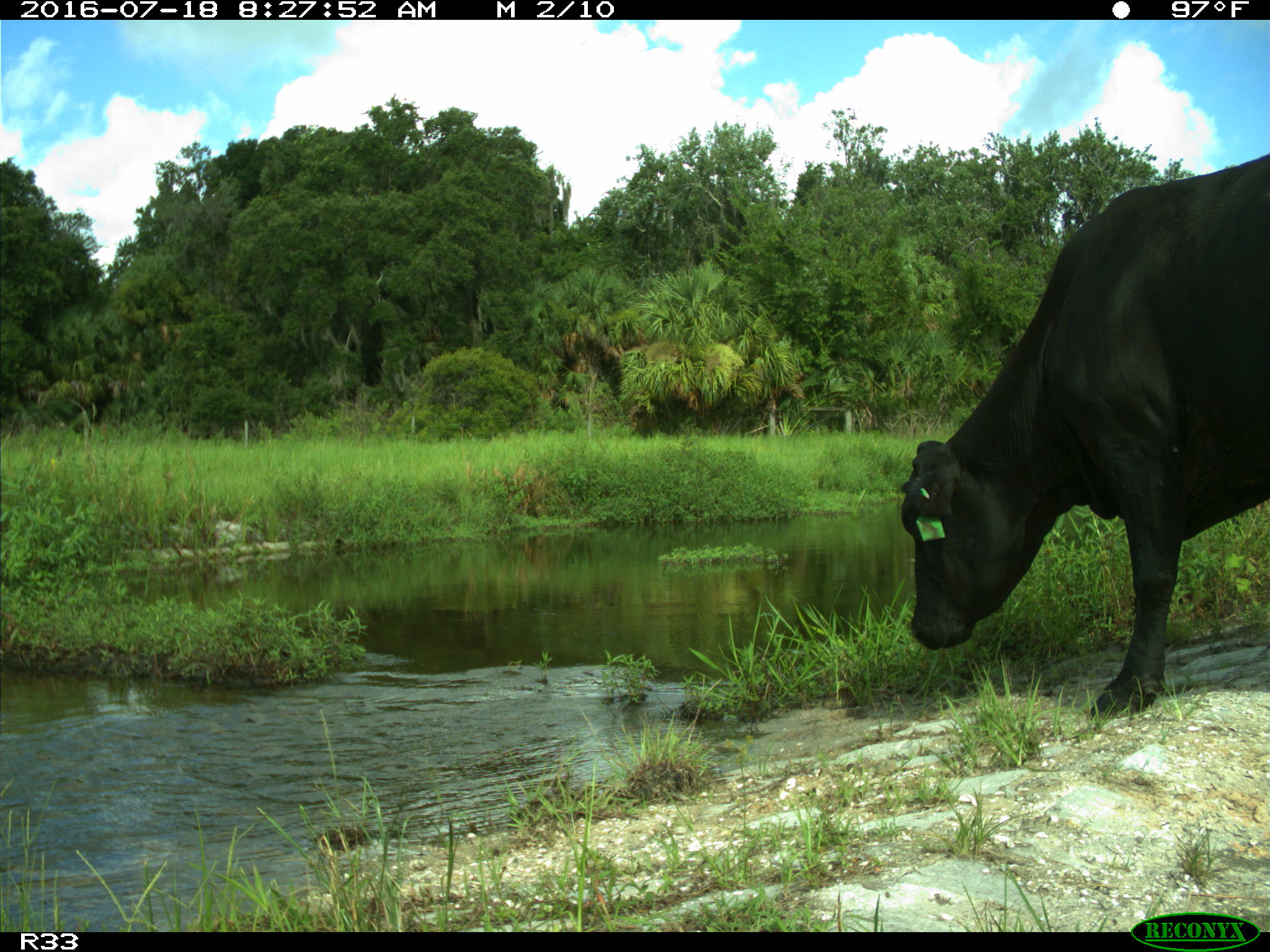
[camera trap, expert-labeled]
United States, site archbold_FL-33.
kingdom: Animalia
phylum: Chordata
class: Mammalia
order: Artiodactyla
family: Bovidae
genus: Bos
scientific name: Bos taurus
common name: domestic cow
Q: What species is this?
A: Bos taurus (domestic cow).